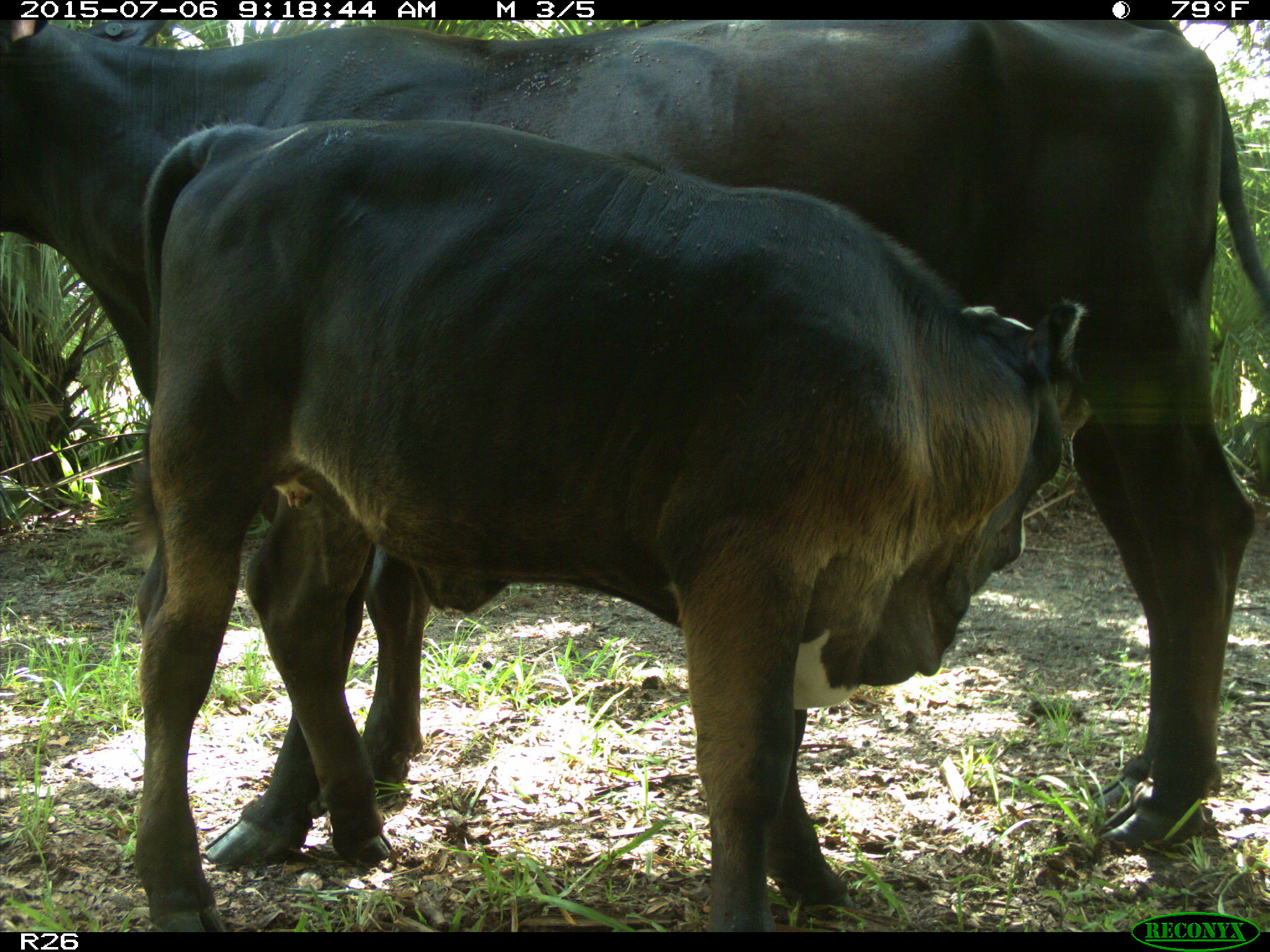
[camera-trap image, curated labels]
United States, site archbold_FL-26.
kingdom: Animalia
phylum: Chordata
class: Mammalia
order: Artiodactyla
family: Bovidae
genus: Bos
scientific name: Bos taurus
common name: domestic cow